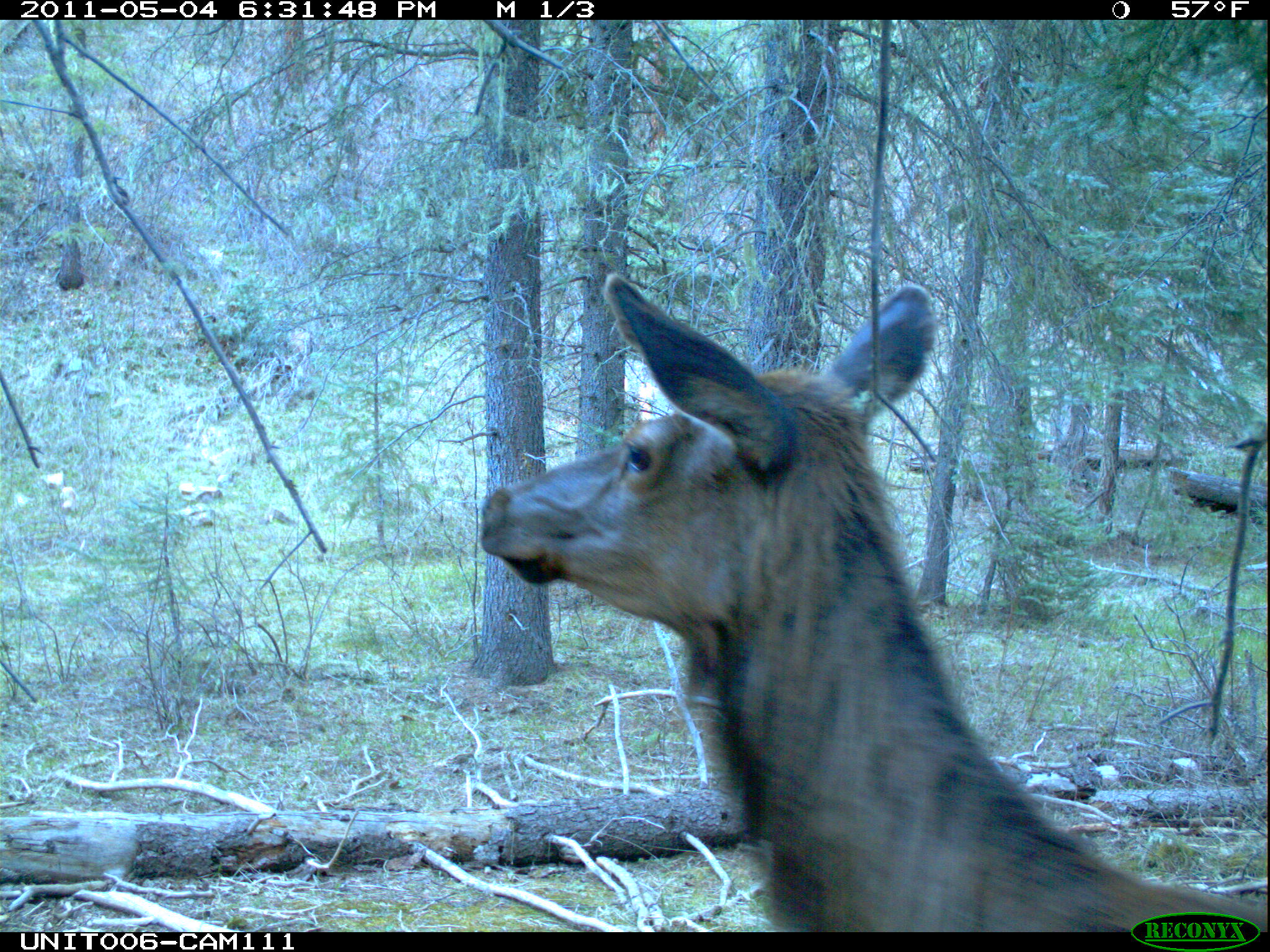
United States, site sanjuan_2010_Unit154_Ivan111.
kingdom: Animalia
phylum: Chordata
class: Mammalia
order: Artiodactyla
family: Cervidae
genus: Cervus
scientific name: Cervus elaphus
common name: red deer